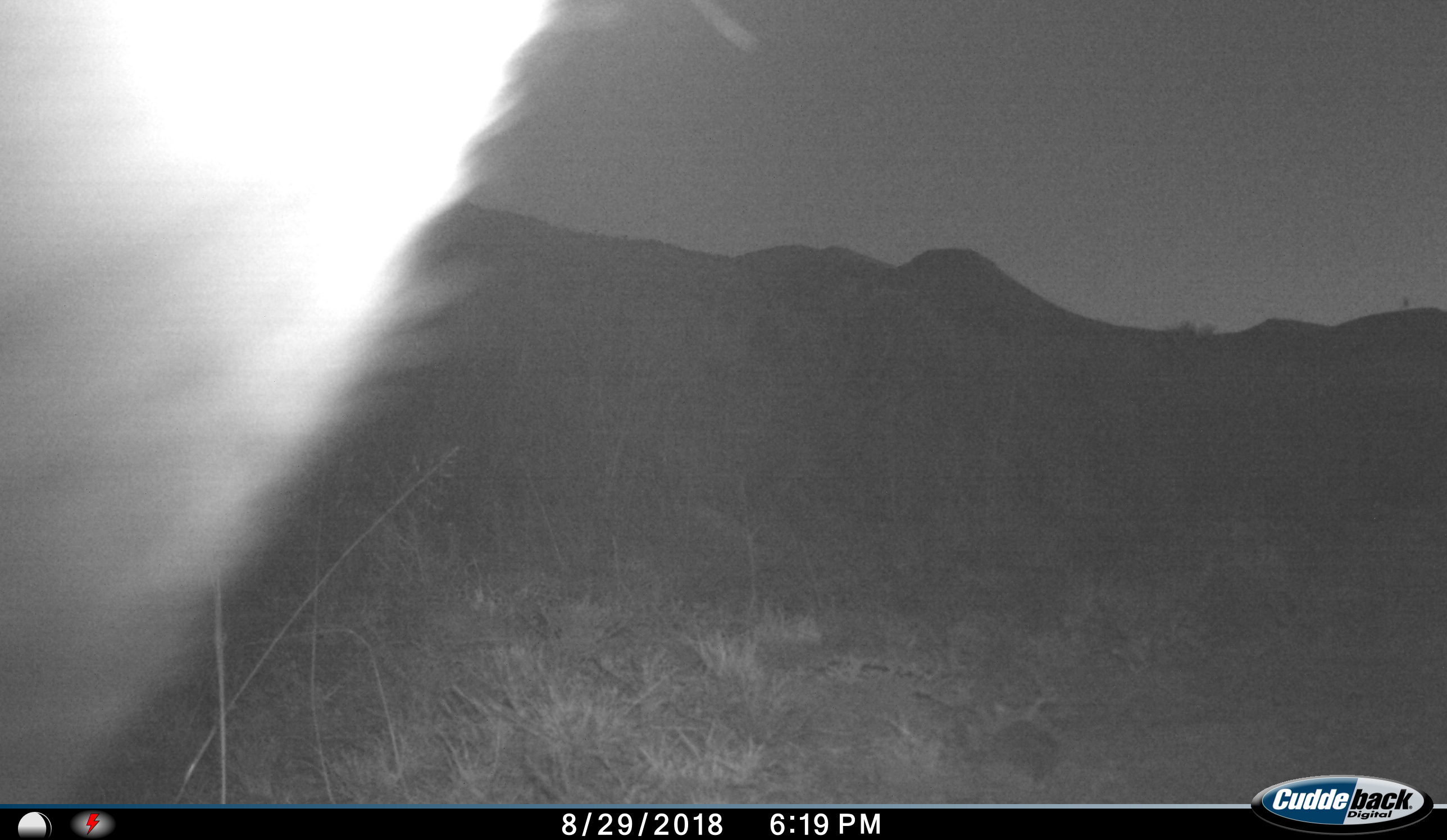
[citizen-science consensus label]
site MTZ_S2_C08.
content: unidentified animal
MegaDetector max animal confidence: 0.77